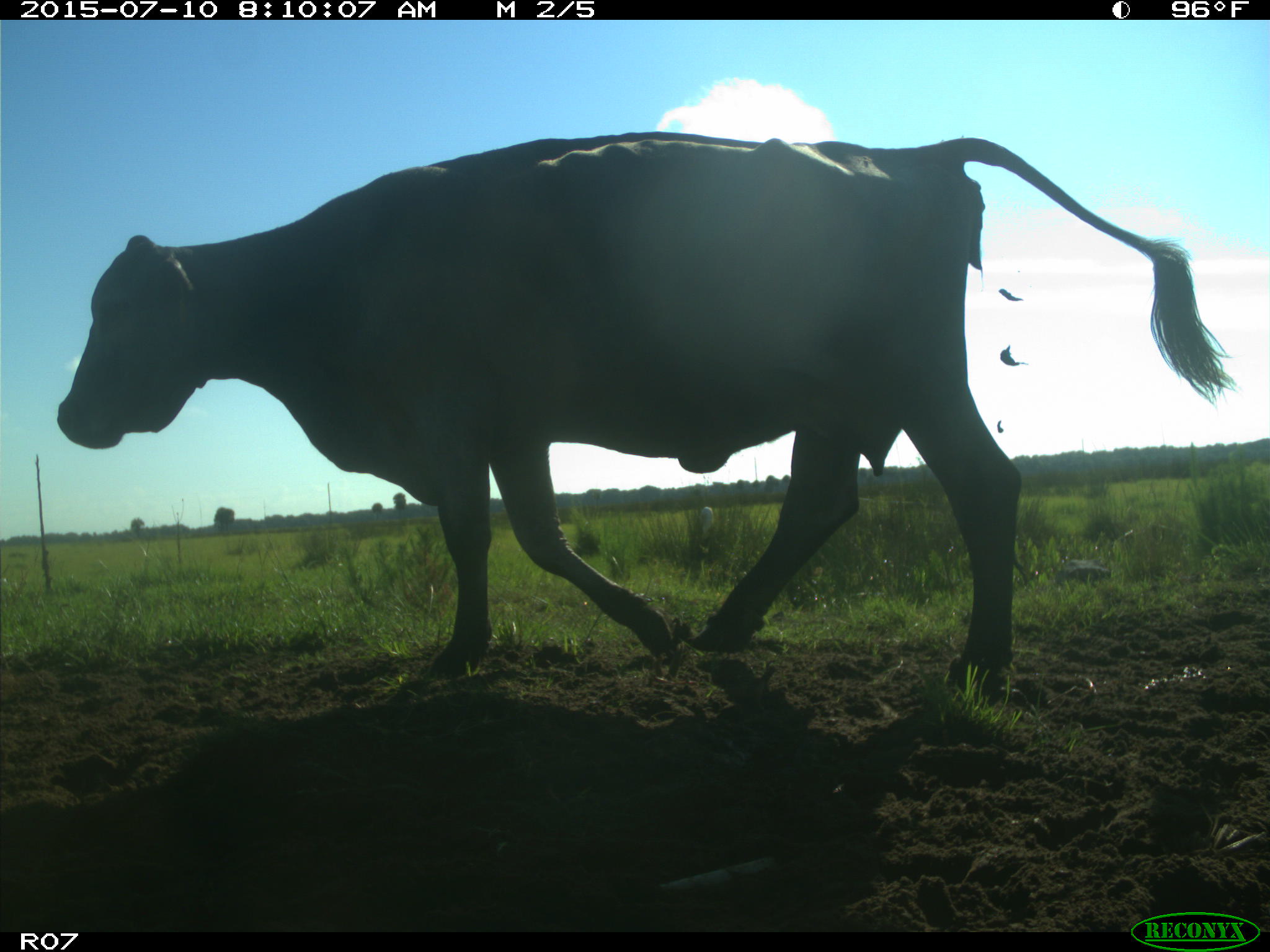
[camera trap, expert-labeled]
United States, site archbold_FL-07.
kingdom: Animalia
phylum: Chordata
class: Mammalia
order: Artiodactyla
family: Bovidae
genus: Bos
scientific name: Bos taurus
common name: domestic cow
Bos taurus (domestic cow).